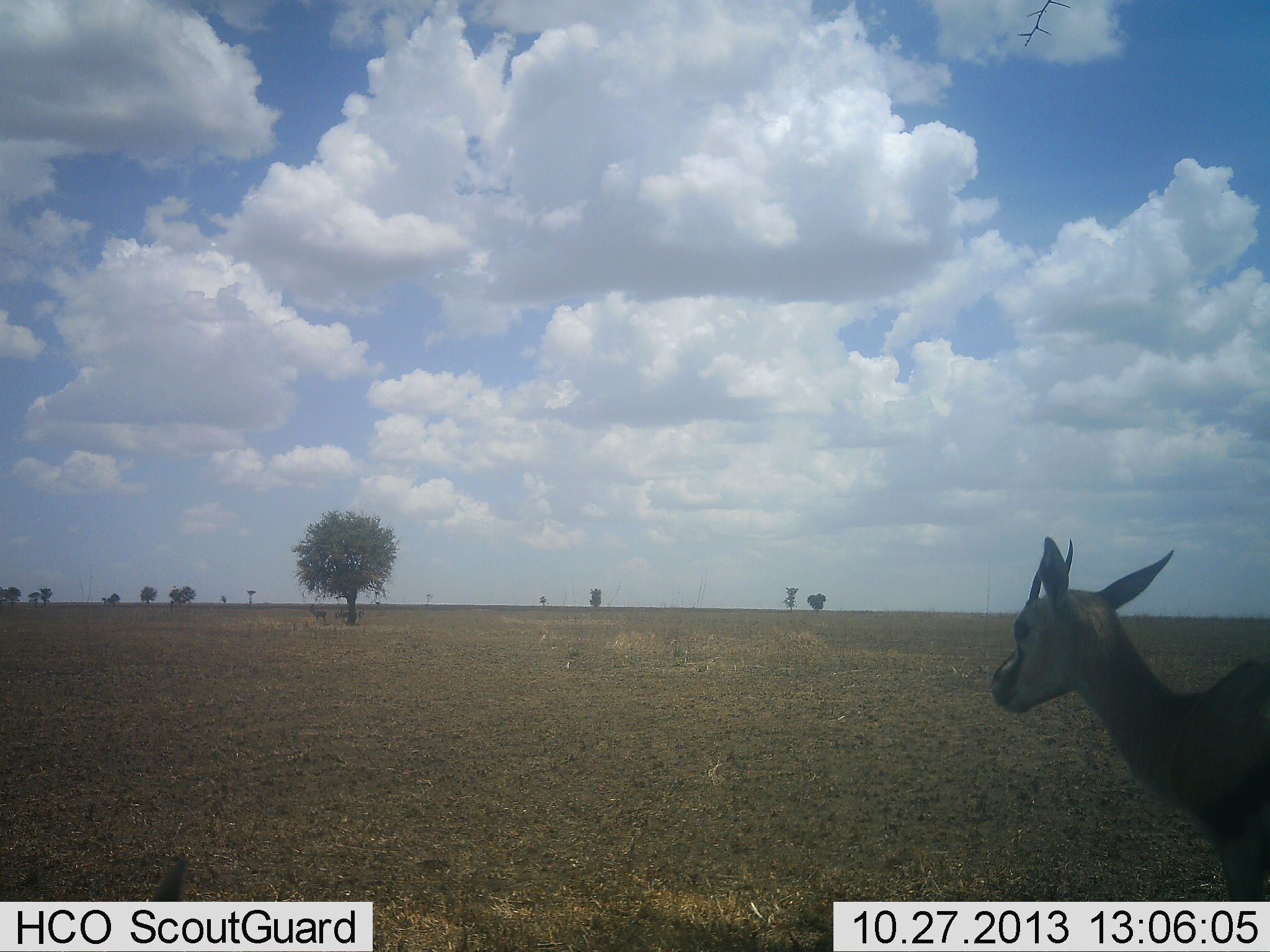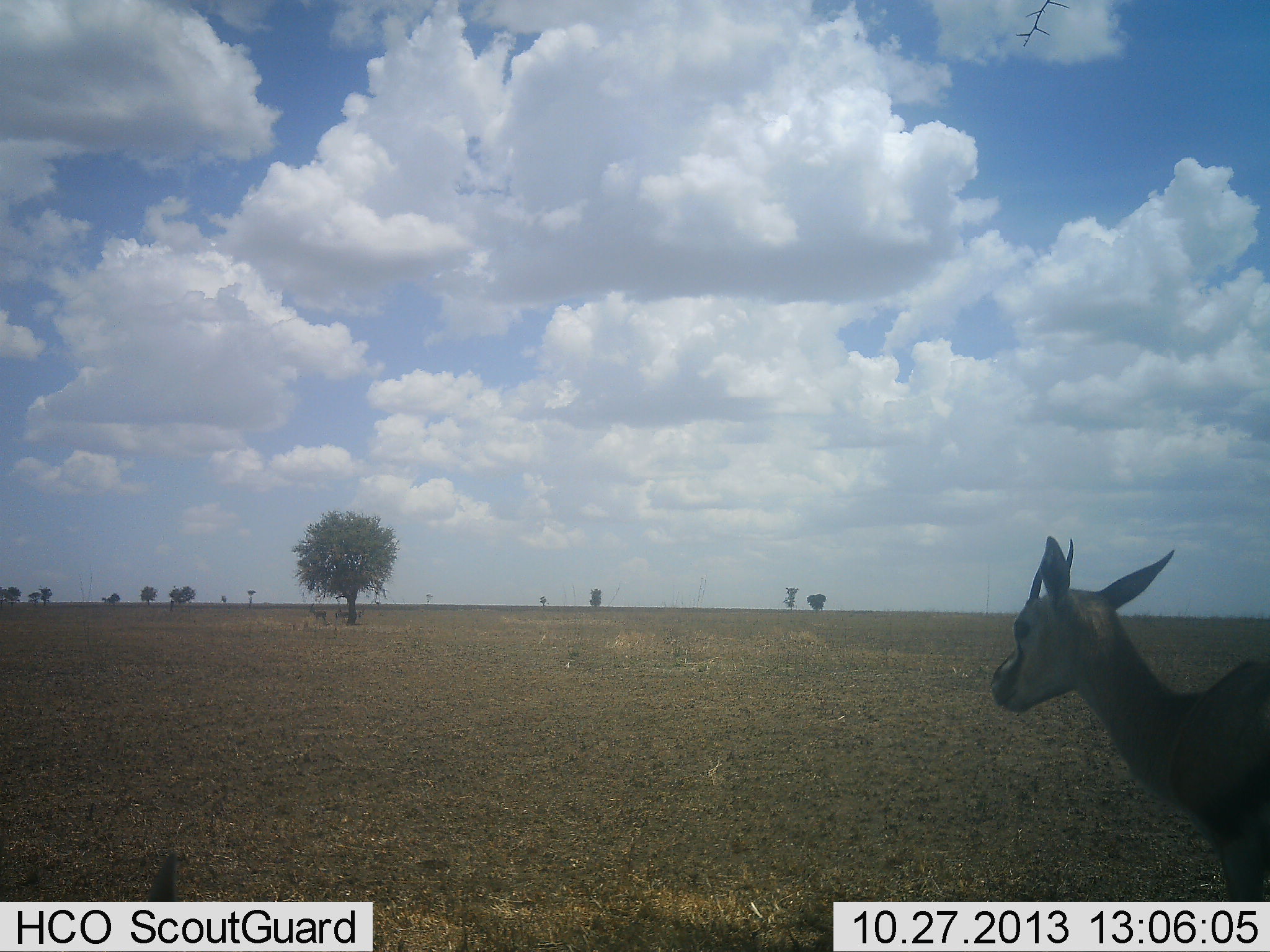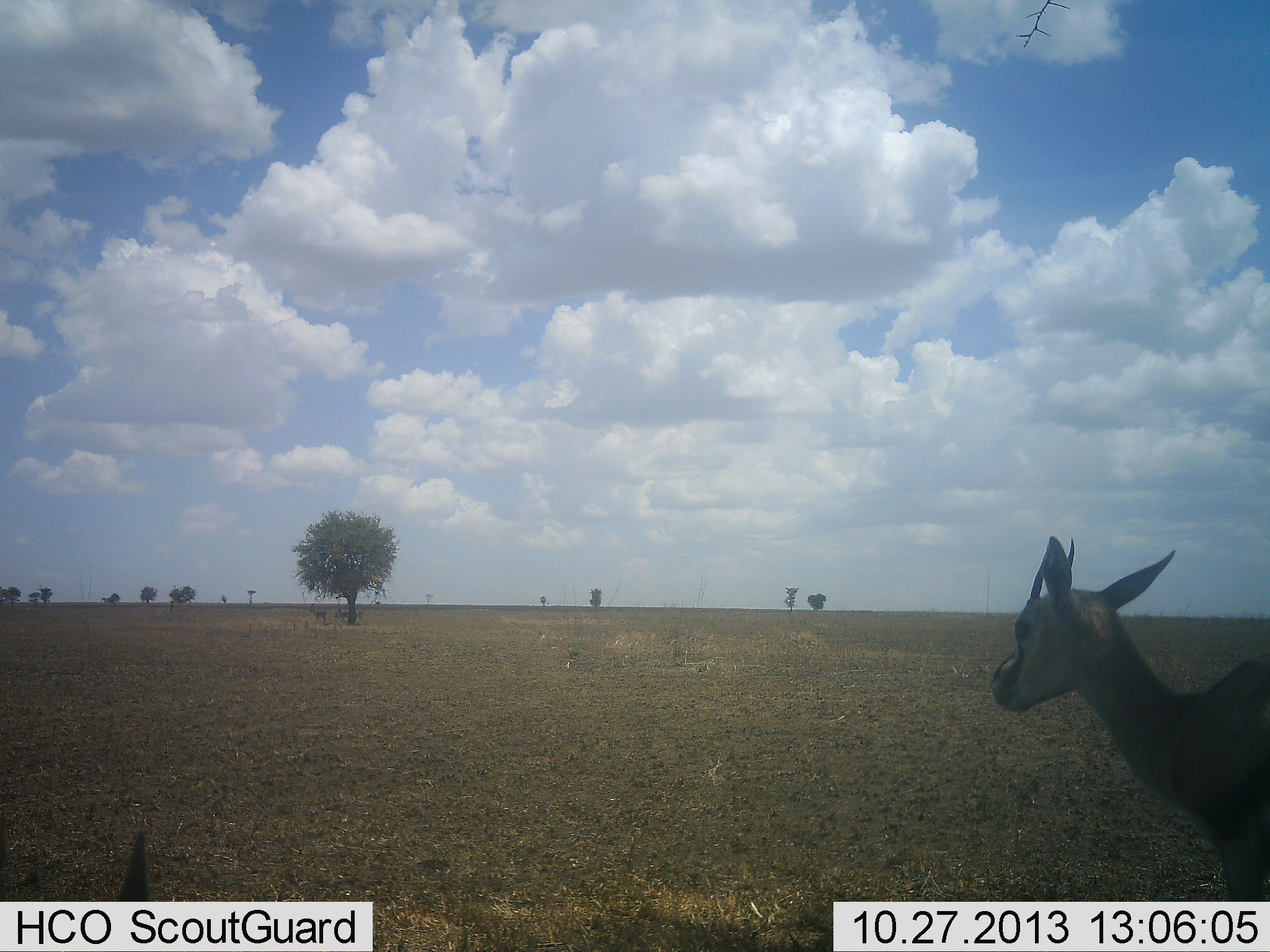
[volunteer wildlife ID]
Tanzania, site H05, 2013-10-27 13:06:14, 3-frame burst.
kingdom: Animalia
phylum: Chordata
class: Mammalia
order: Artiodactyla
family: Bovidae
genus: Eudorcas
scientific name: Eudorcas thomsonii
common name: thomson's gazelle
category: gazellethomsons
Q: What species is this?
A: Gazellethomsons (thomson's gazelle) (Eudorcas thomsonii).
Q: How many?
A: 1.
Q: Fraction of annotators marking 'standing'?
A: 100%.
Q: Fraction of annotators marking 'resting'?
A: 30%.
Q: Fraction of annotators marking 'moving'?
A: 0%.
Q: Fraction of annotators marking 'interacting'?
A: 0%.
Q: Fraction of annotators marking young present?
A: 0%.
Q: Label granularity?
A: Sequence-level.